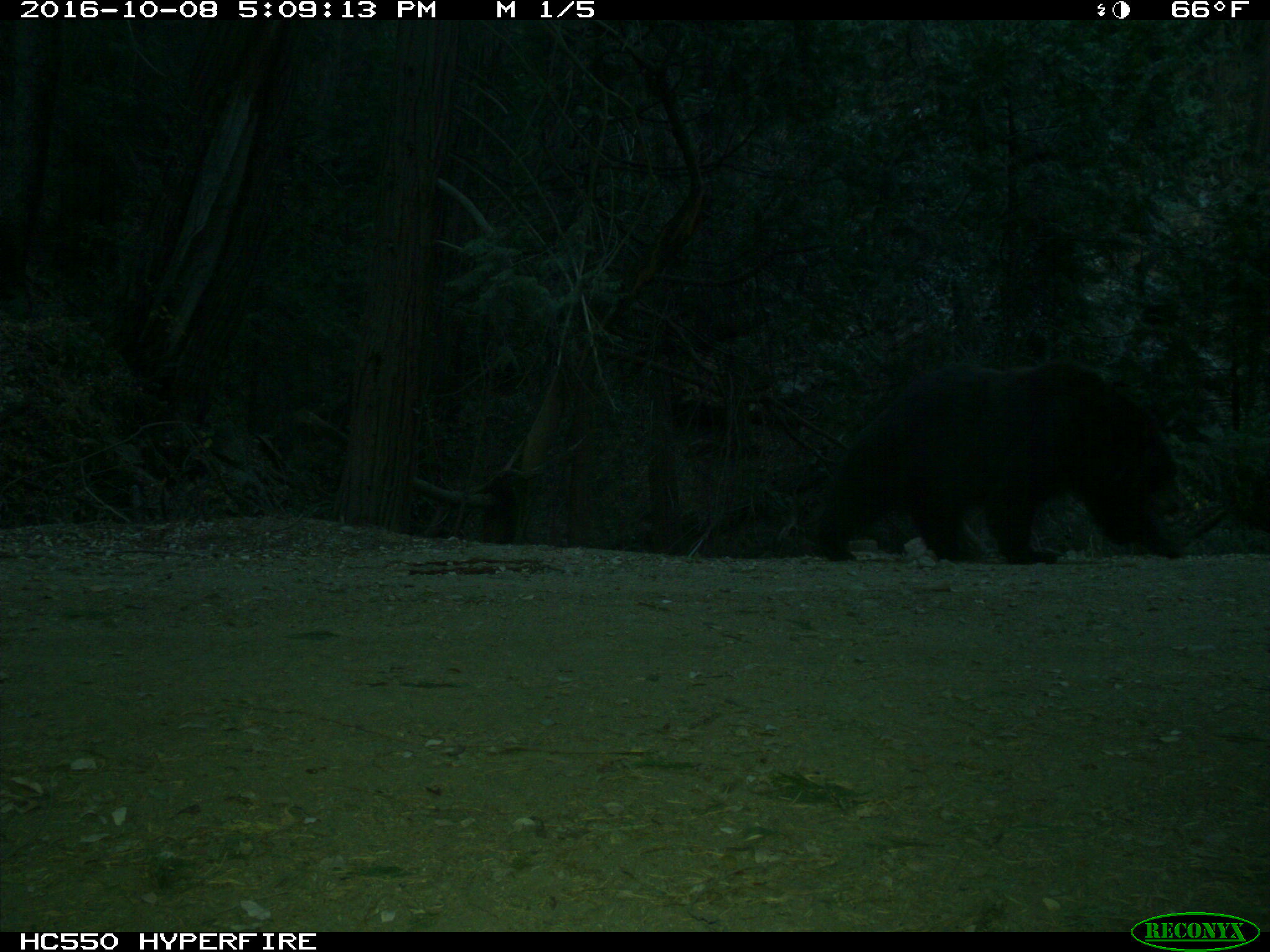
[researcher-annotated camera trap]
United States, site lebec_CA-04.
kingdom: Animalia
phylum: Chordata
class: Mammalia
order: Carnivora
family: Ursidae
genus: Ursus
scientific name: Ursus americanus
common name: american black bear